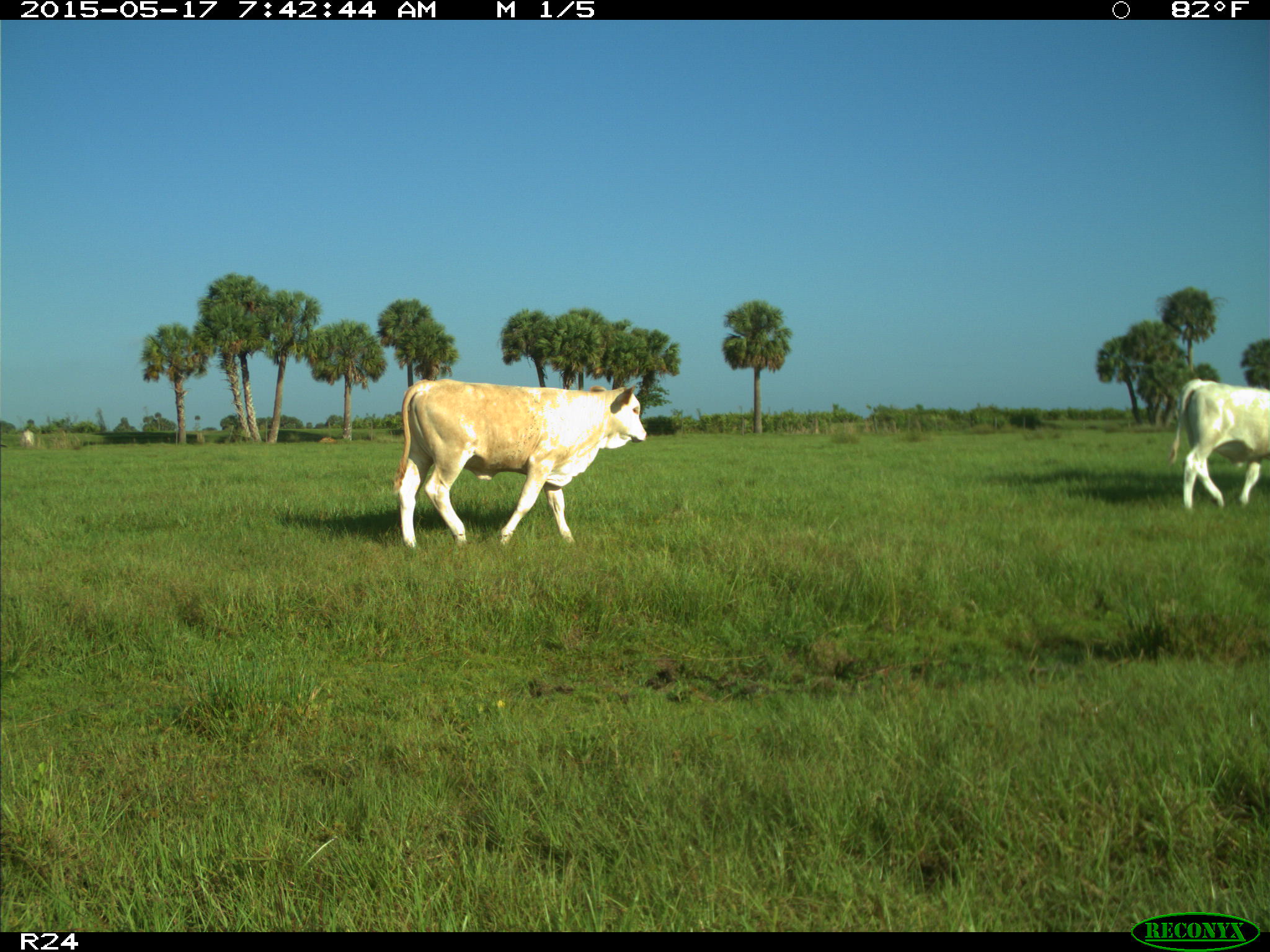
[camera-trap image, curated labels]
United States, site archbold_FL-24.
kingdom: Animalia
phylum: Chordata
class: Mammalia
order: Artiodactyla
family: Bovidae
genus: Bos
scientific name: Bos taurus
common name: domestic cow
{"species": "Bos taurus (domestic cow)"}